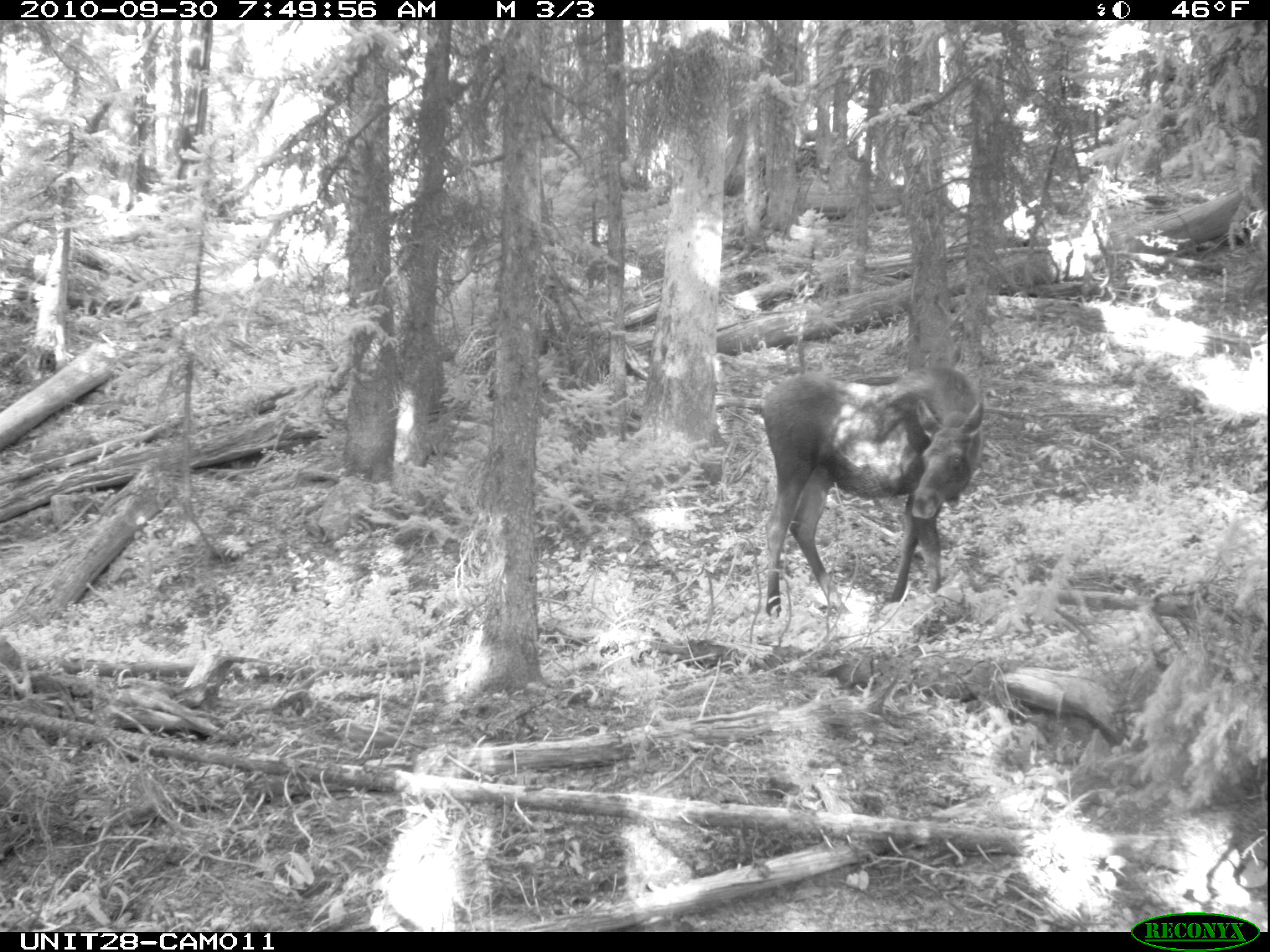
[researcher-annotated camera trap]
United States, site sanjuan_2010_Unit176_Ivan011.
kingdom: Animalia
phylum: Chordata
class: Mammalia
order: Artiodactyla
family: Cervidae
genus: Alces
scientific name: Alces alces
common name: moose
Alces alces (moose).